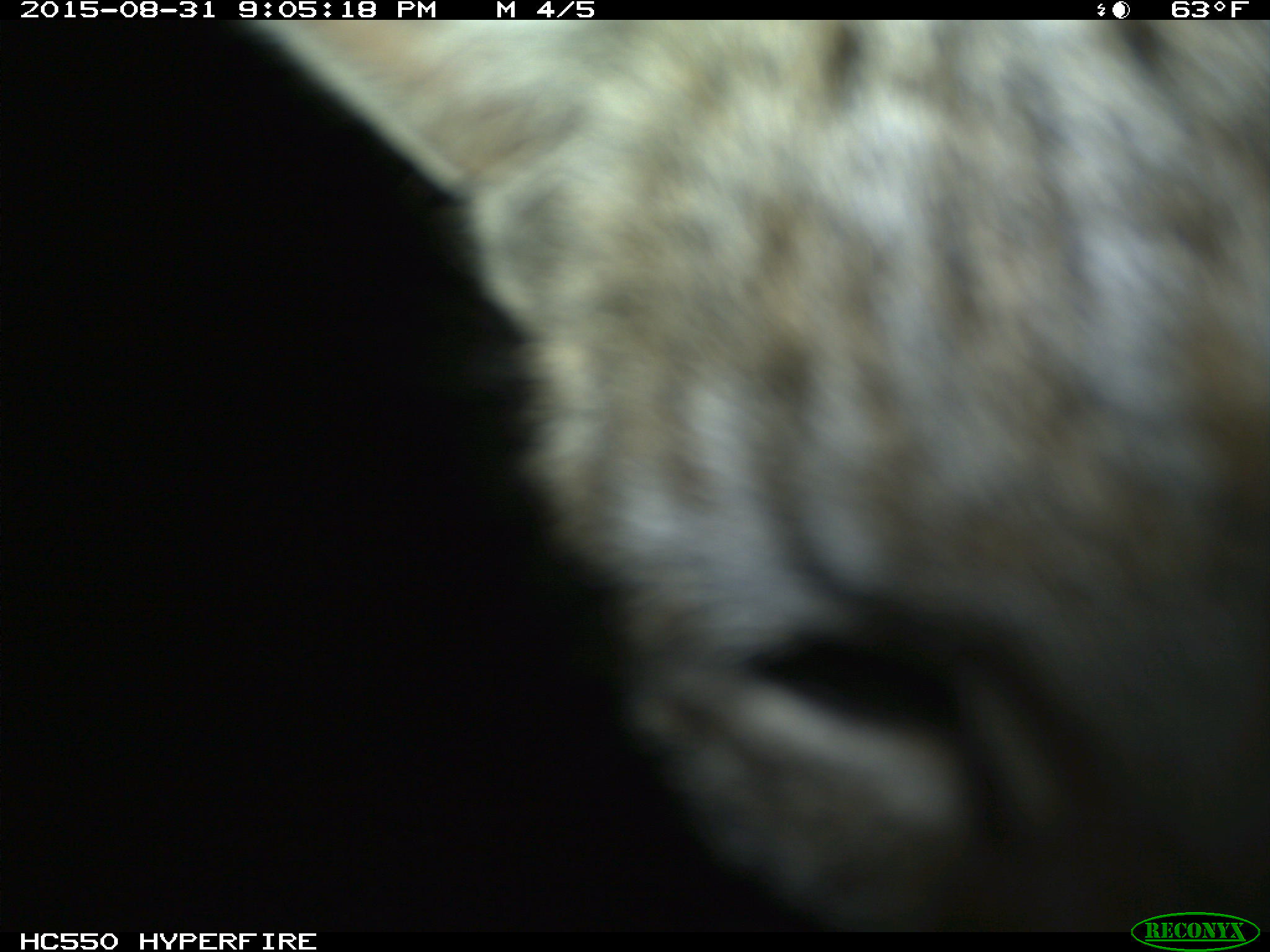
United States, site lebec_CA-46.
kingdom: Animalia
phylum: Chordata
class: Mammalia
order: Carnivora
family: Felidae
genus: Lynx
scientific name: Lynx rufus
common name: bobcat